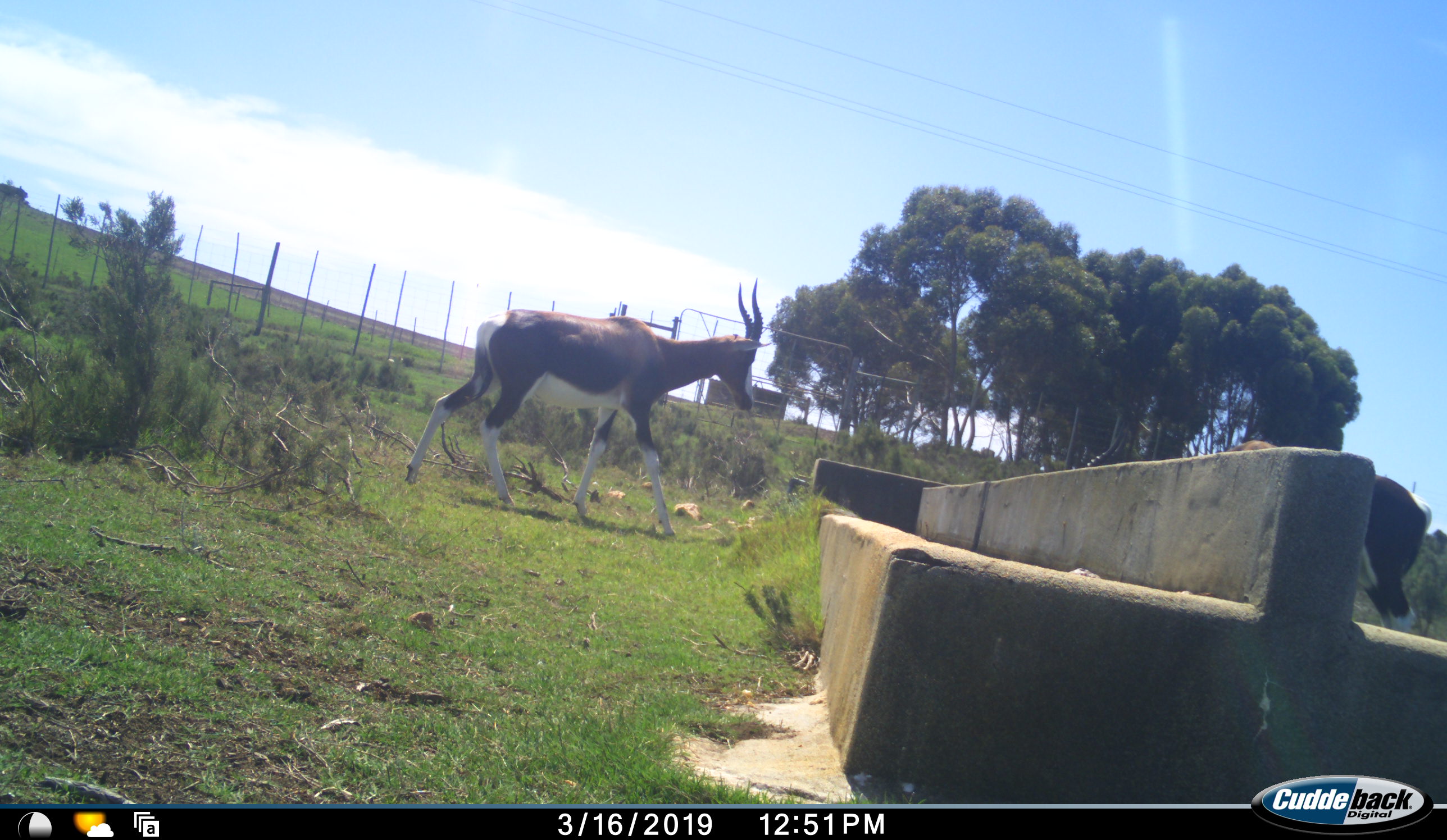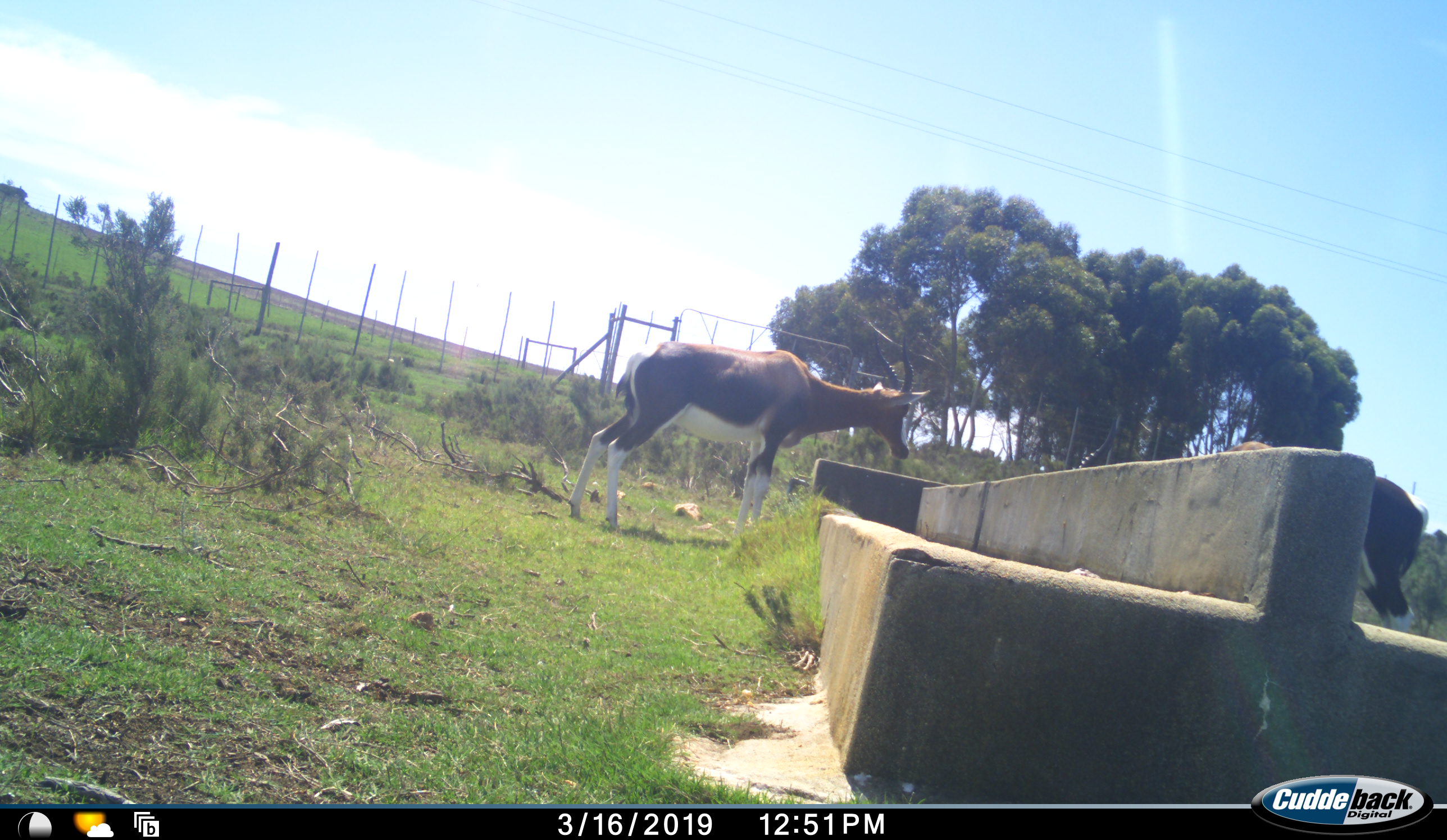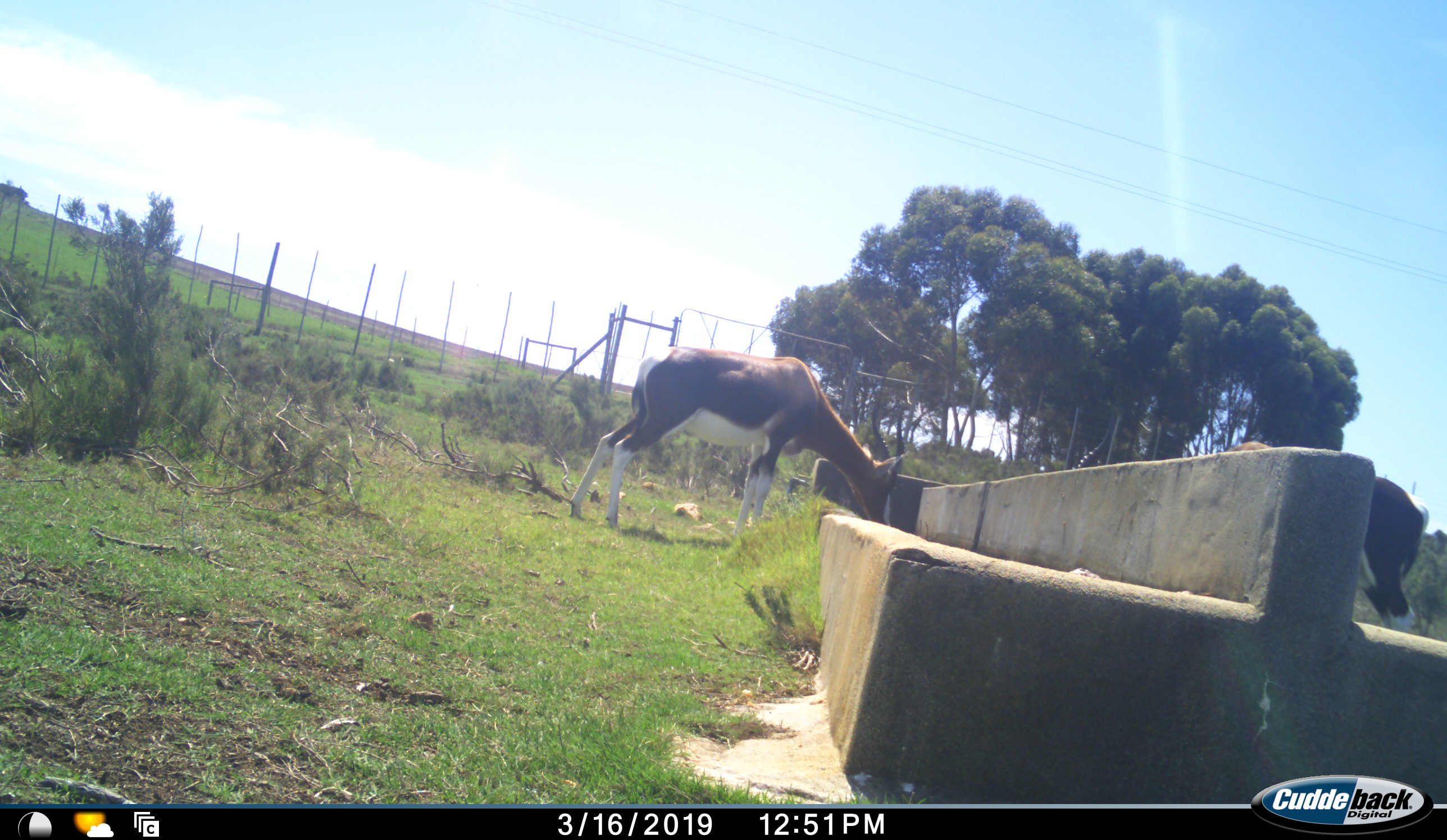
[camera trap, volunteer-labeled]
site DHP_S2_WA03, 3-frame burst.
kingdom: Animalia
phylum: Chordata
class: Mammalia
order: Artiodactyla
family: Bovidae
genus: Damaliscus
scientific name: Damaliscus pygargus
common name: bontebok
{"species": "bontebok (Damaliscus pygargus)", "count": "2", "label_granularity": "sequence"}